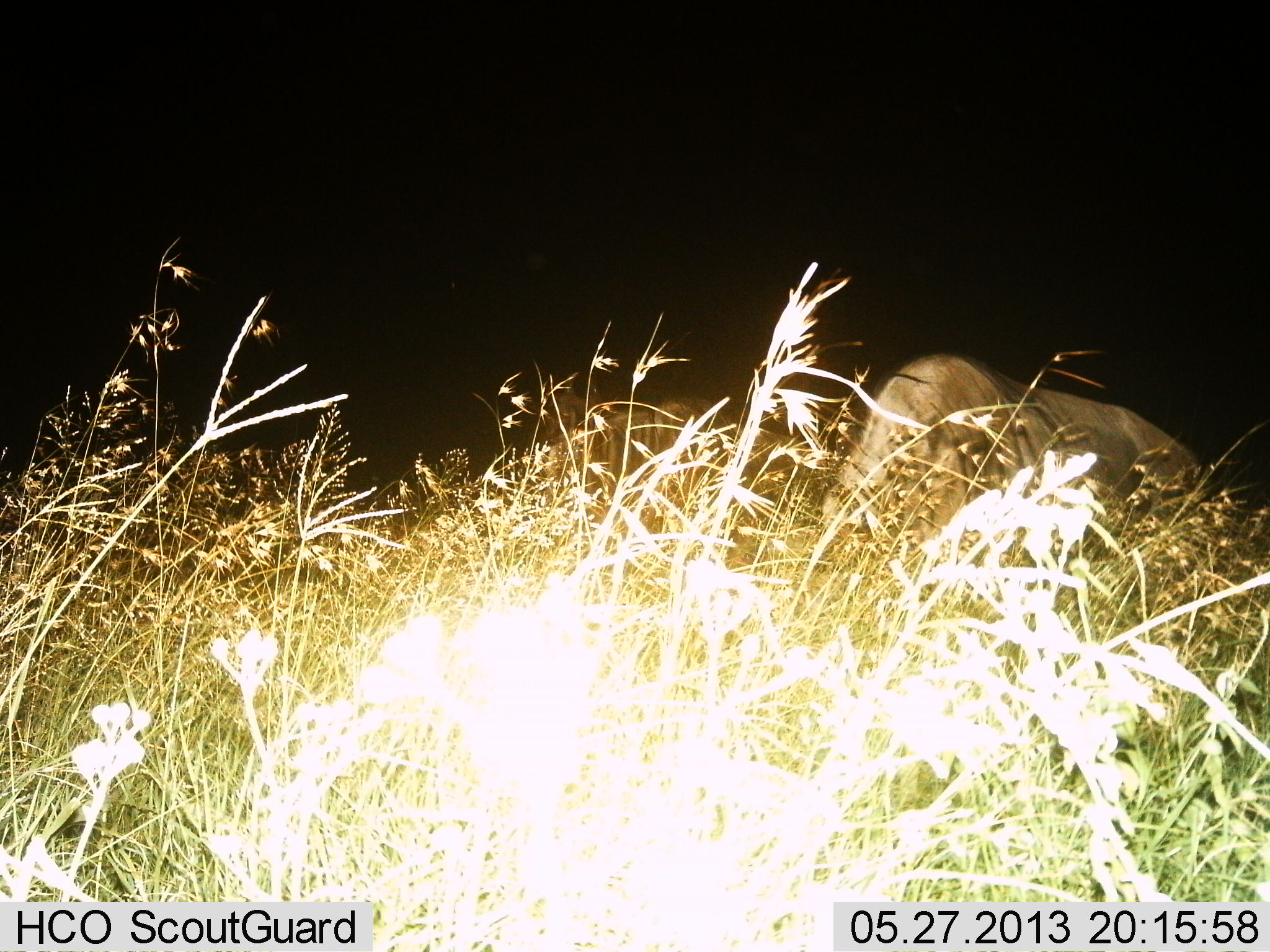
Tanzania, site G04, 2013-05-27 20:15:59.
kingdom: Animalia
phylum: Chordata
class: Mammalia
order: Artiodactyla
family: Bovidae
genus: Connochaetes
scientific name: Connochaetes taurinus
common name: blue wildebeest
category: wildebeest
Wildebeest (blue wildebeest) (Connochaetes taurinus), count 2. Behavior (volunteer vote fractions): standing 19%, resting 31%, moving 0%, interacting 0%. Young present (vote fraction): 0%. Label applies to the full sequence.